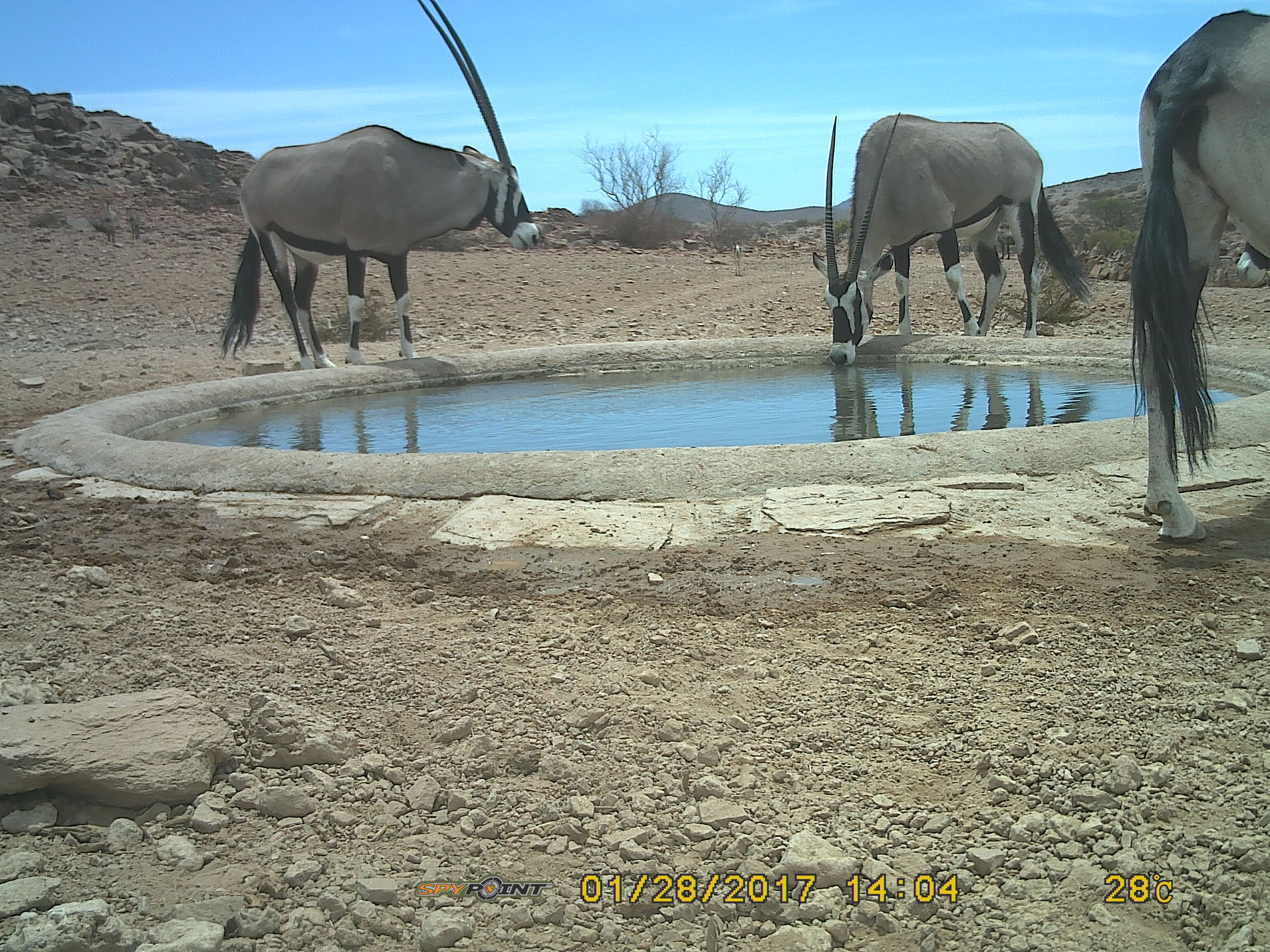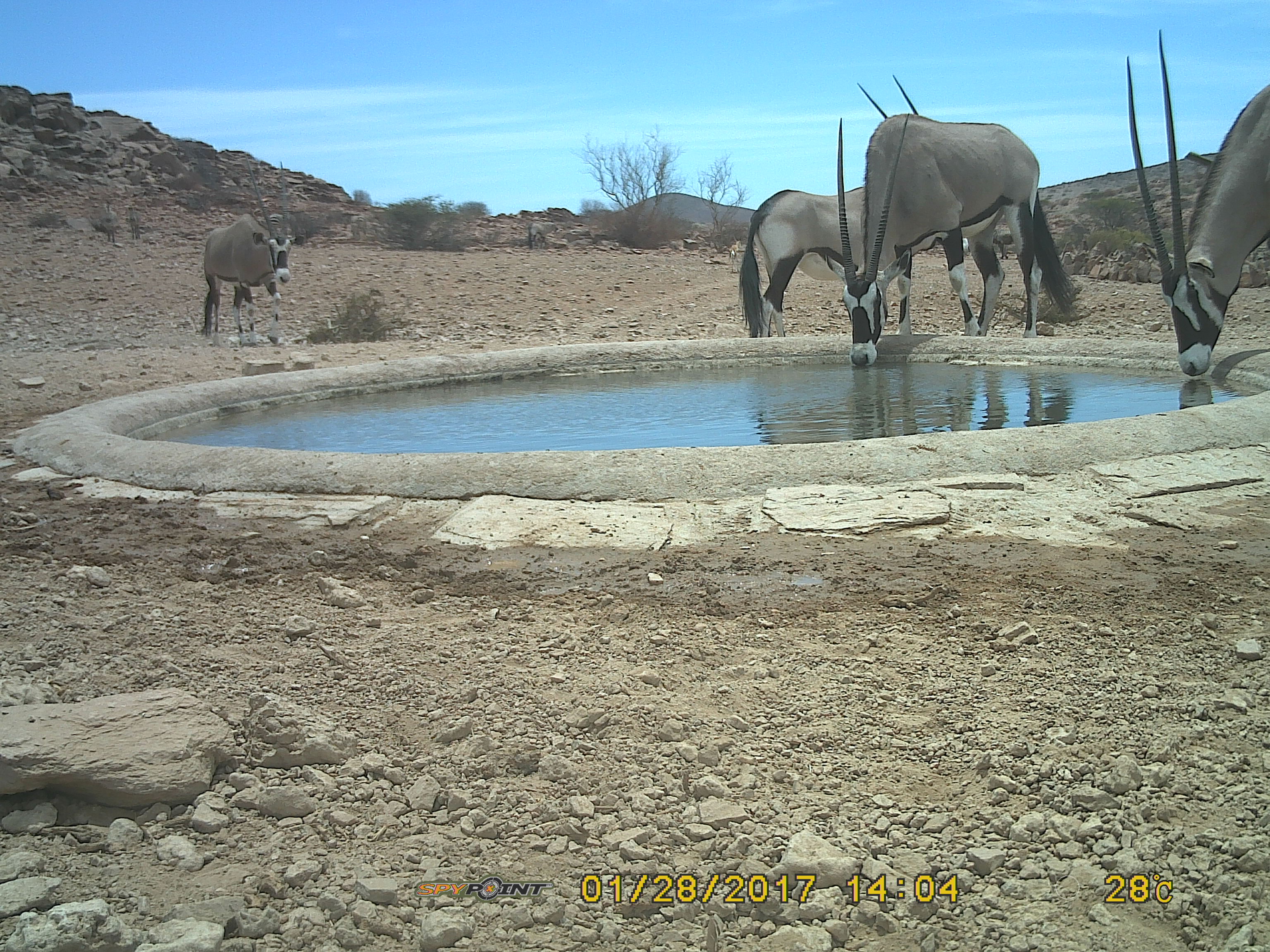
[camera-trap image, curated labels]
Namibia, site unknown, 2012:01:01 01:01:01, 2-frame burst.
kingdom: Animalia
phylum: Chordata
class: Mammalia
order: Artiodactyla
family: Bovidae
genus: Oryx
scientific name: Oryx gazella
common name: gemsbok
Oryx gazella (gemsbok).